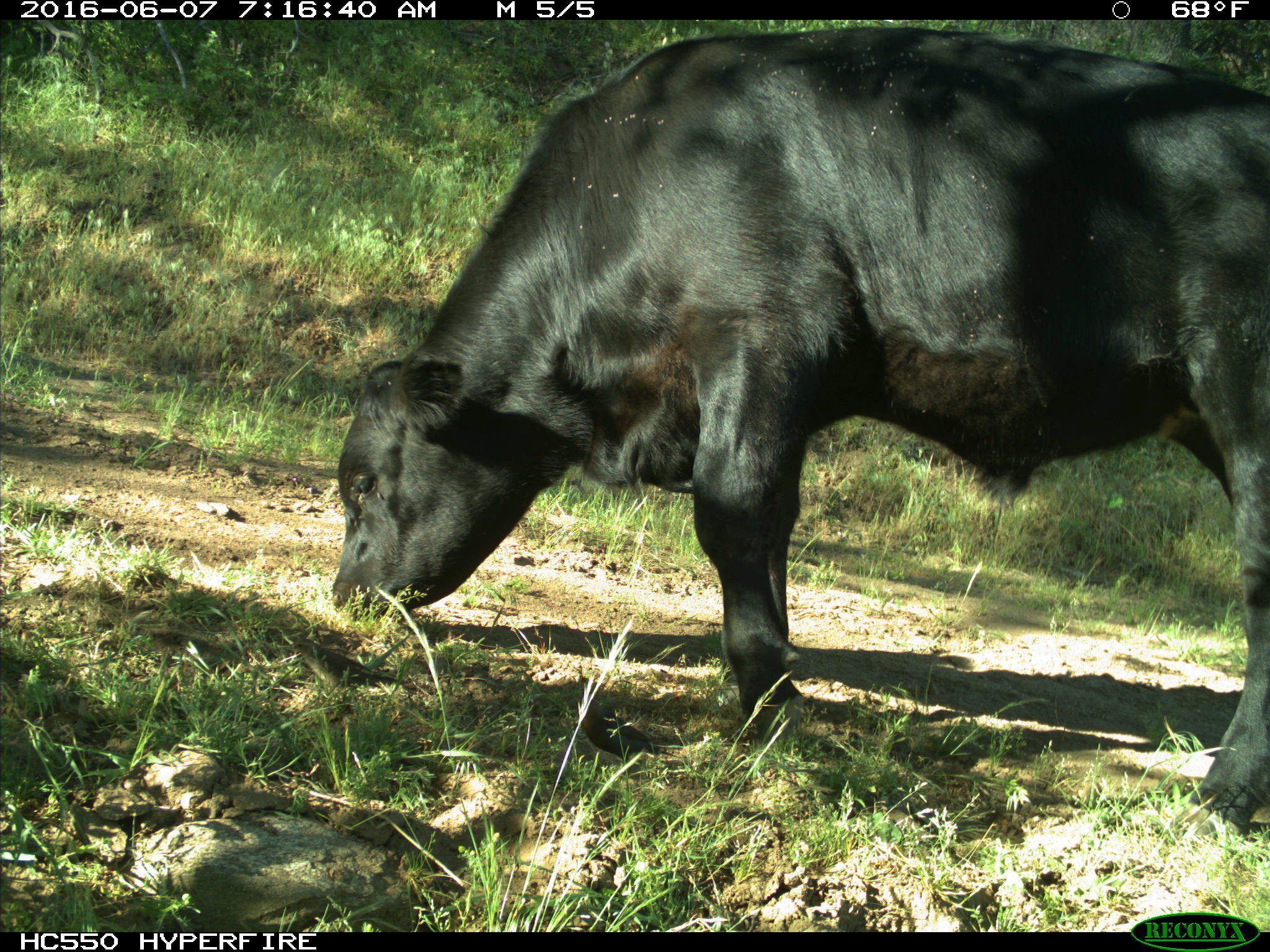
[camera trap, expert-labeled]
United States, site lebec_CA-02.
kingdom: Animalia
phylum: Chordata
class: Mammalia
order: Artiodactyla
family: Bovidae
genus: Bos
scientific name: Bos taurus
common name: domestic cow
Bos taurus (domestic cow).